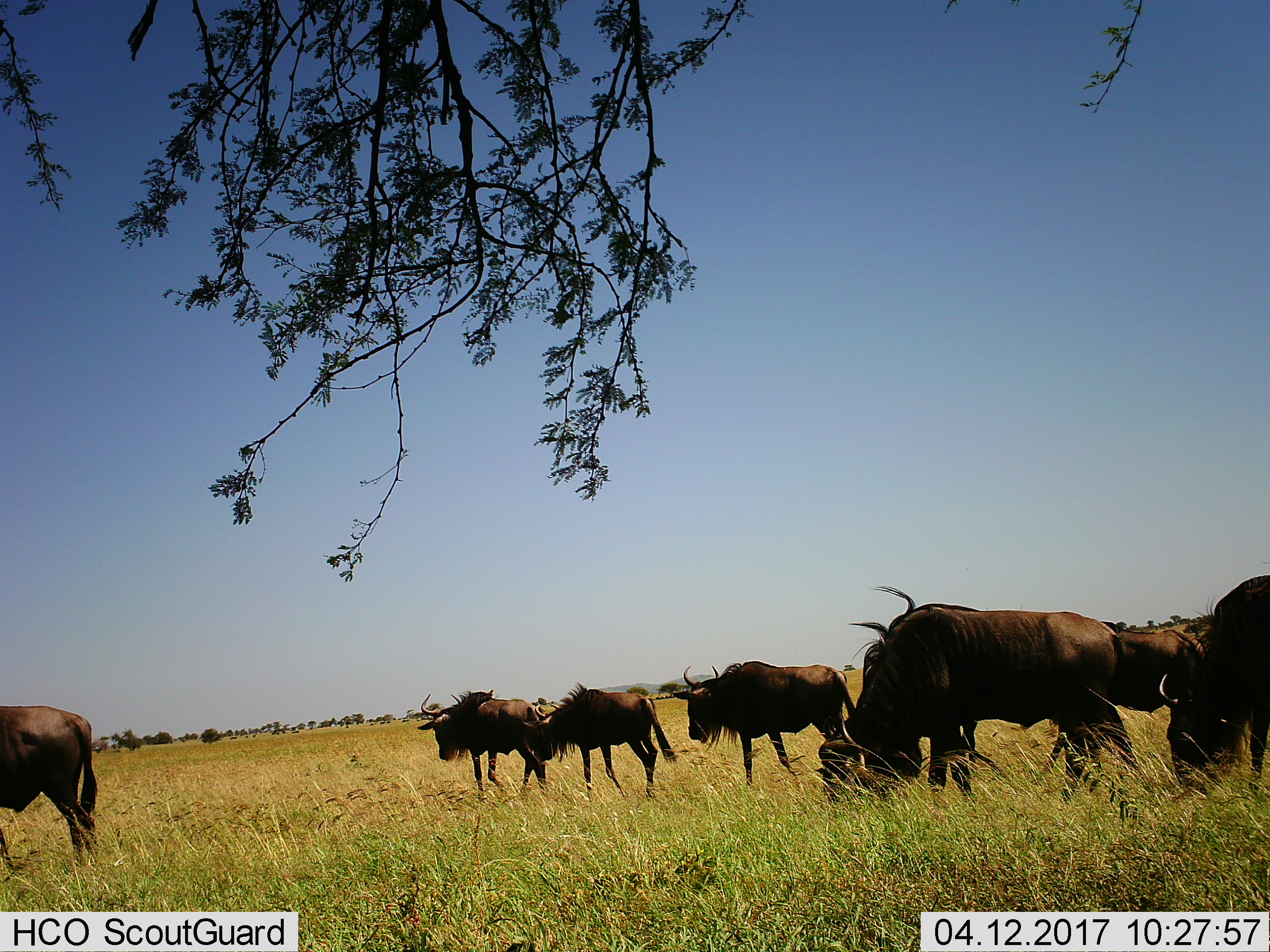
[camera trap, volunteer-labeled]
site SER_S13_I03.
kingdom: Animalia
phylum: Chordata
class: Mammalia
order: Artiodactyla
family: Bovidae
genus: Connochaetes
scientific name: Connochaetes taurinus taurinus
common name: blue wildebeest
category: wildebeestblue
Wildebeestblue (blue wildebeest) (Connochaetes taurinus taurinus), count 7. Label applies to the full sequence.